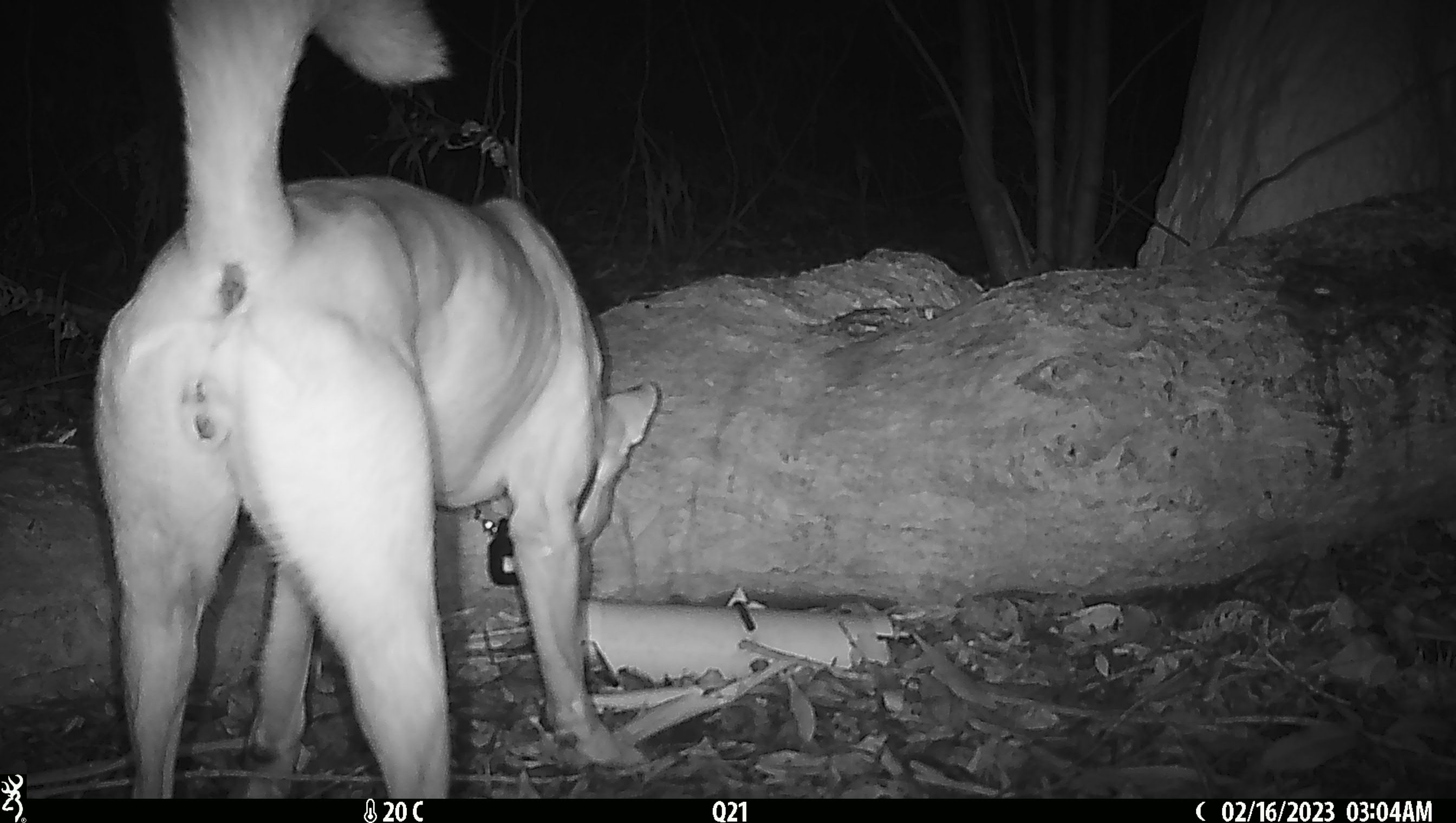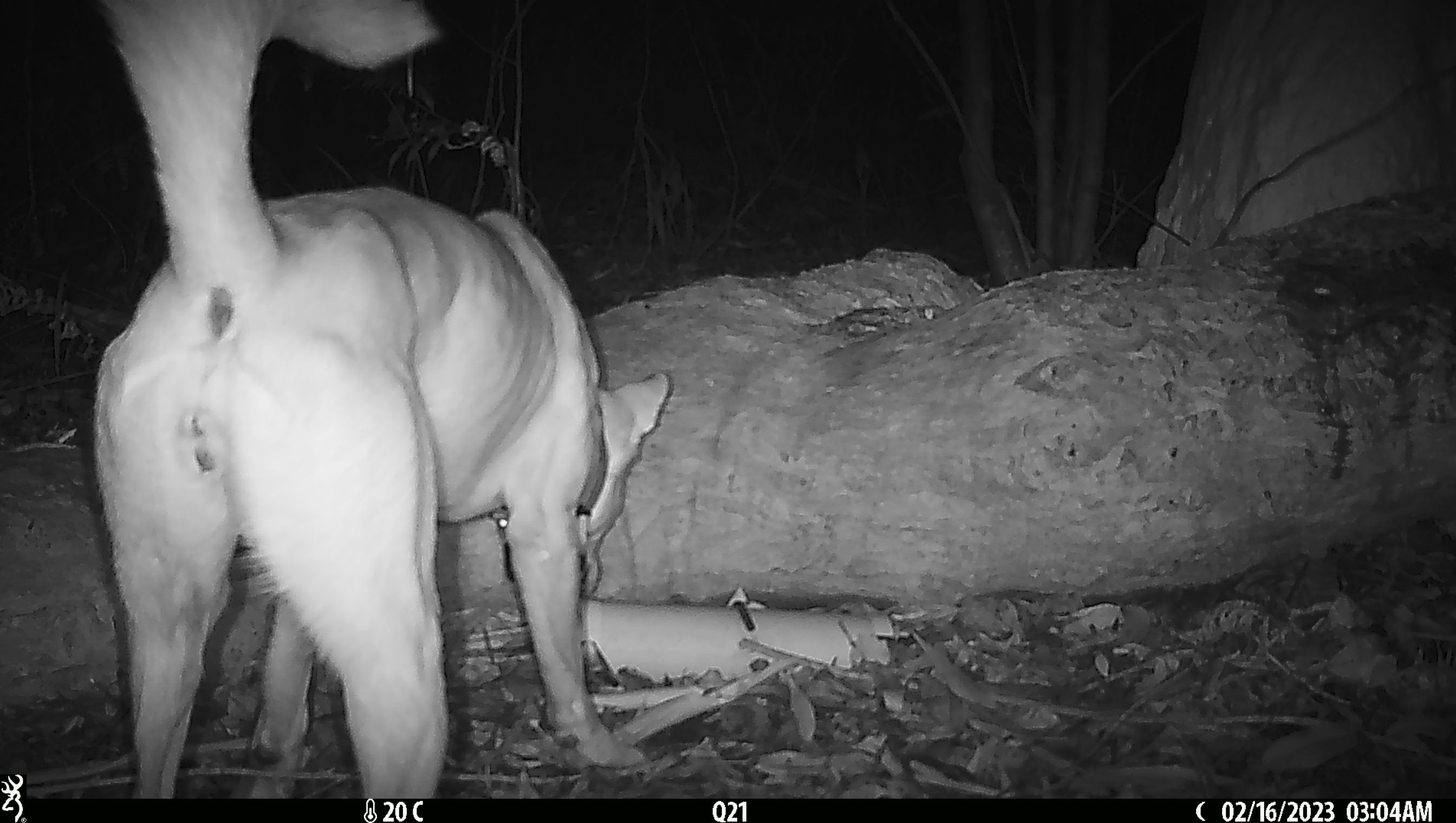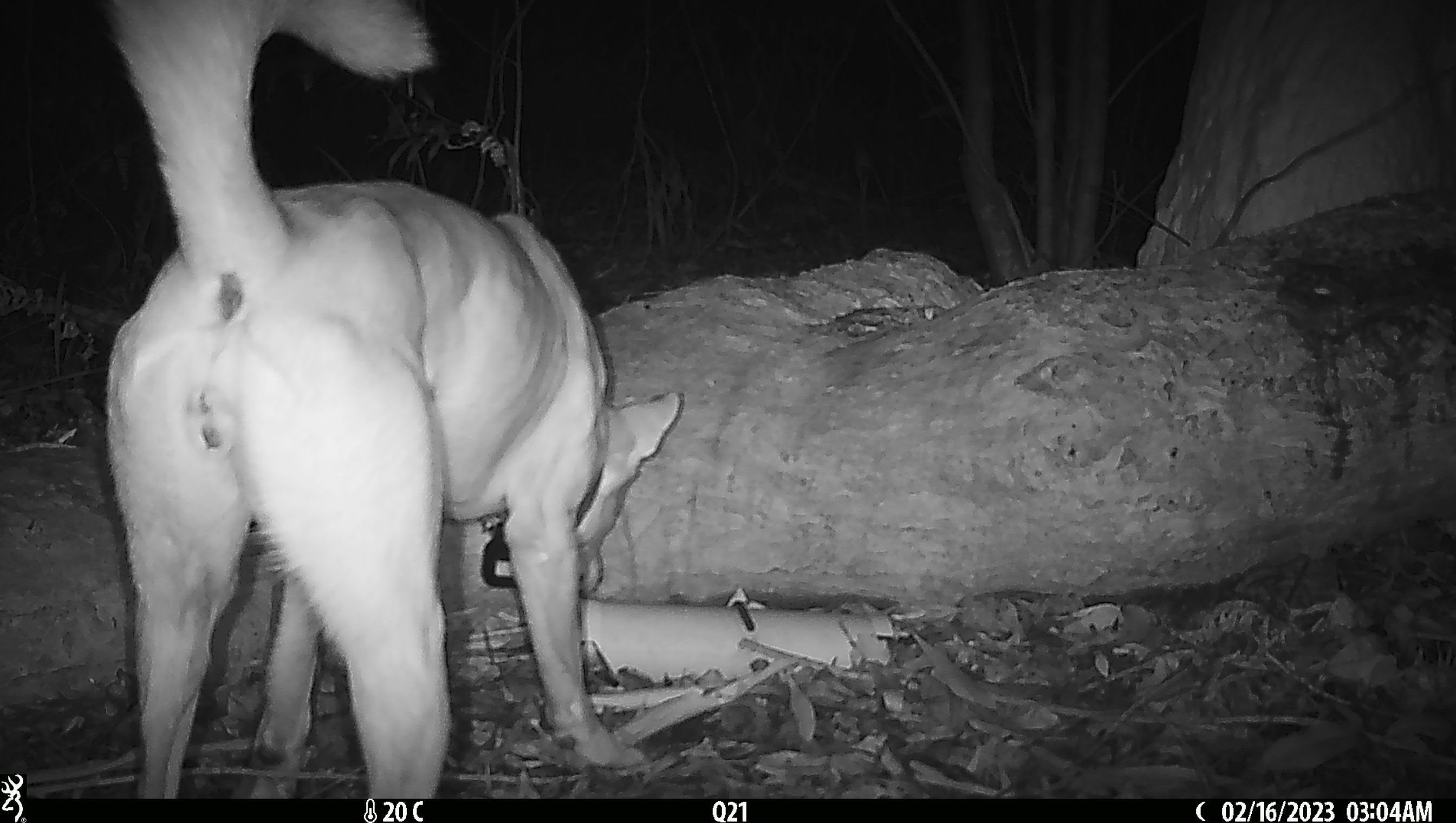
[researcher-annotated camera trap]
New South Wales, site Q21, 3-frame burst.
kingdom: Animalia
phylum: Chordata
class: Mammalia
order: Carnivora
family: Canidae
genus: Canis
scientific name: Canis familiaris dingo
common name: dingo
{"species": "dingo (Canis familiaris dingo)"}